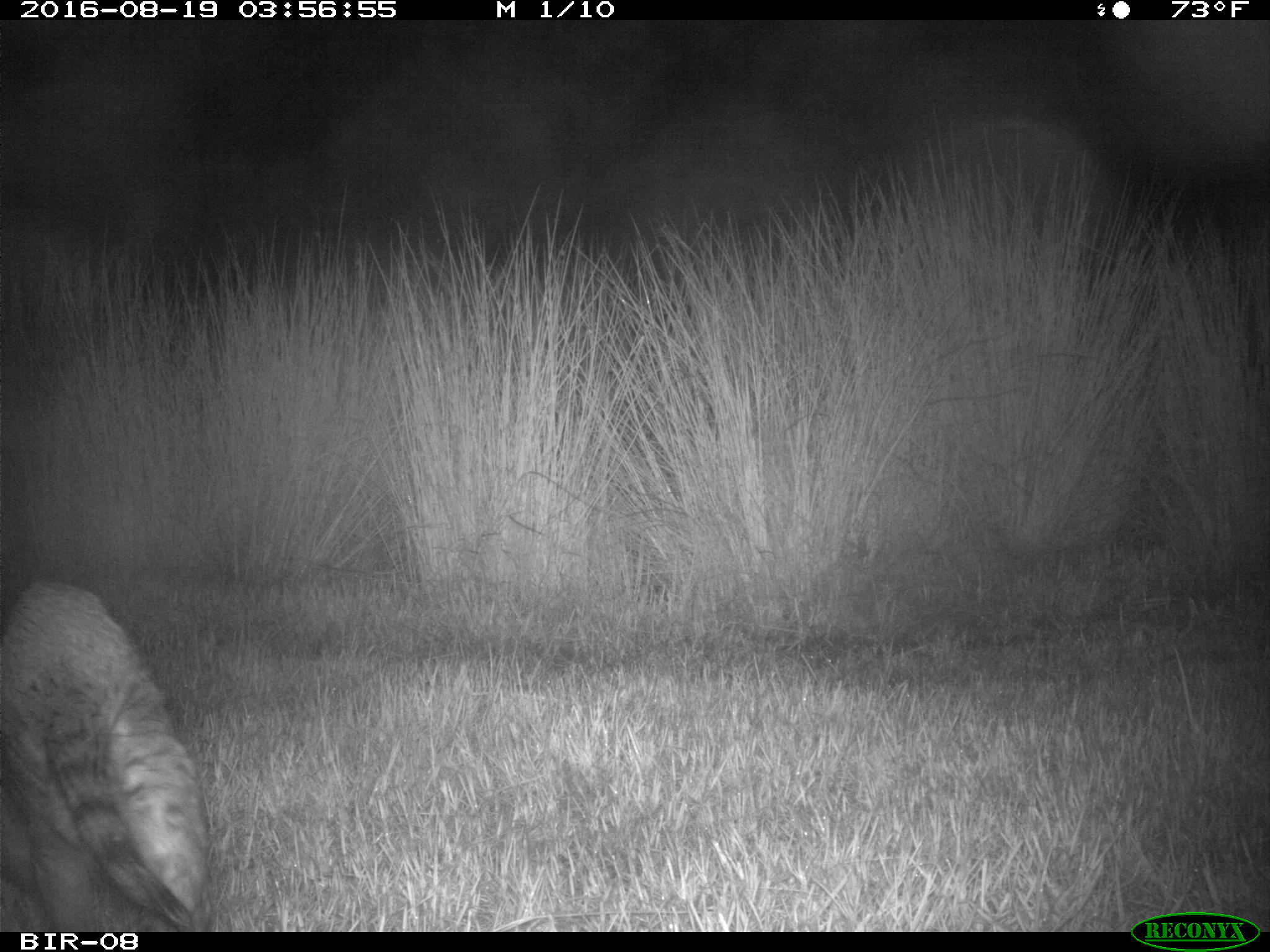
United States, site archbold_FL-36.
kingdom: Animalia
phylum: Chordata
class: Mammalia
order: Carnivora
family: Procyonidae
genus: Procyon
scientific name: Procyon lotor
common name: common raccoon